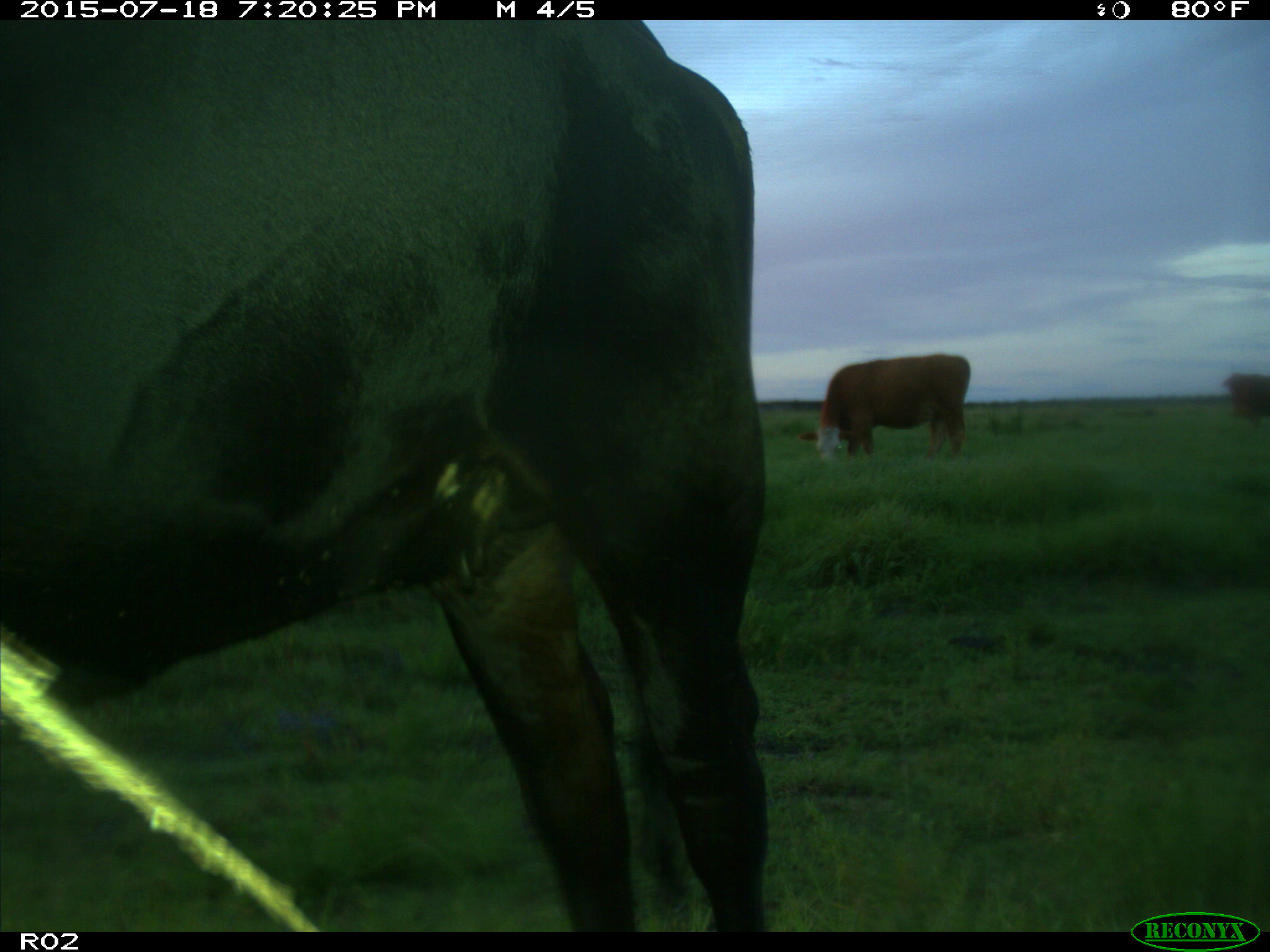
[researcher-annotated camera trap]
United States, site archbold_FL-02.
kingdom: Animalia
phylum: Chordata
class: Mammalia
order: Artiodactyla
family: Bovidae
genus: Bos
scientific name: Bos taurus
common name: domestic cow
Bos taurus (domestic cow).